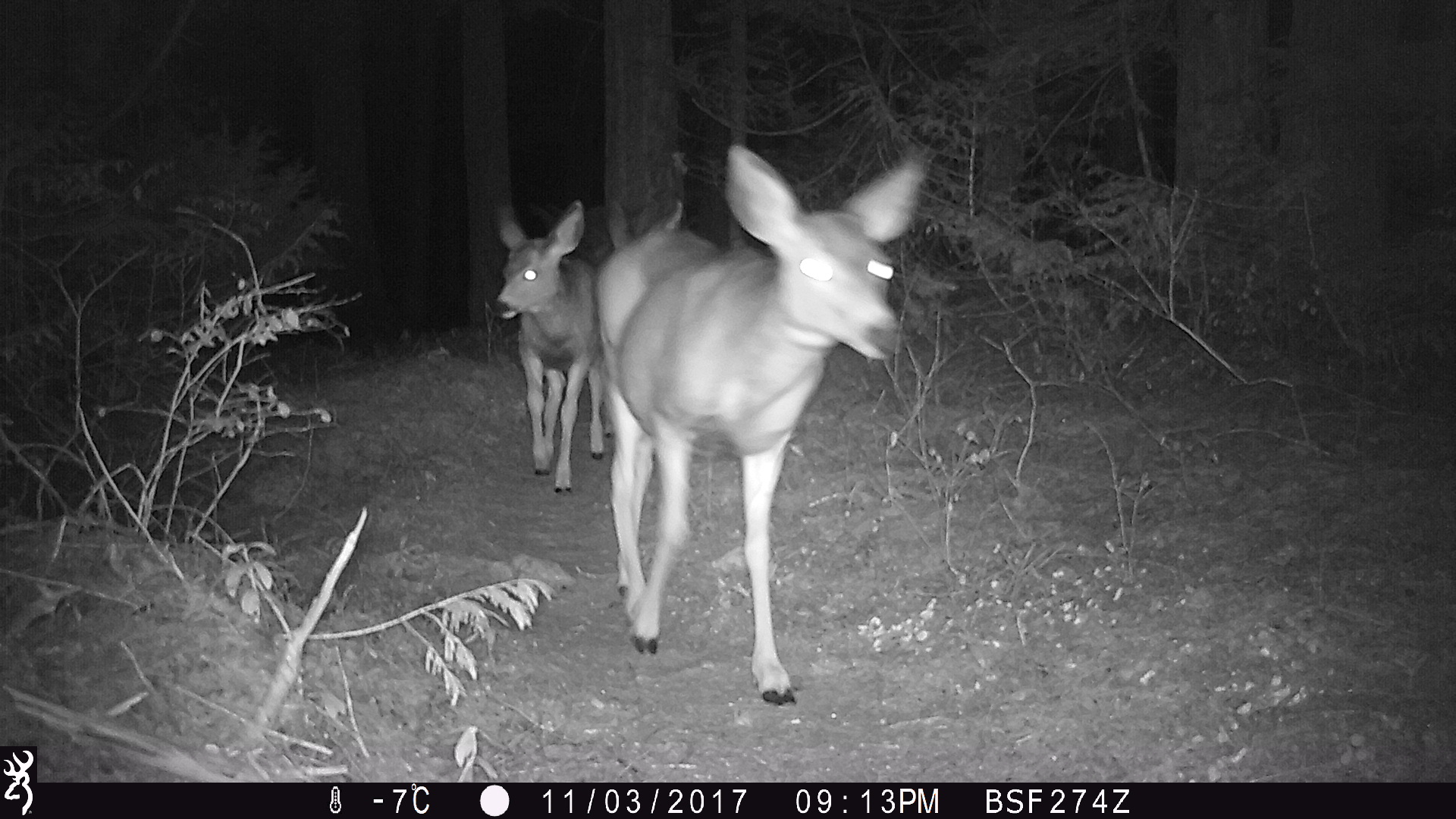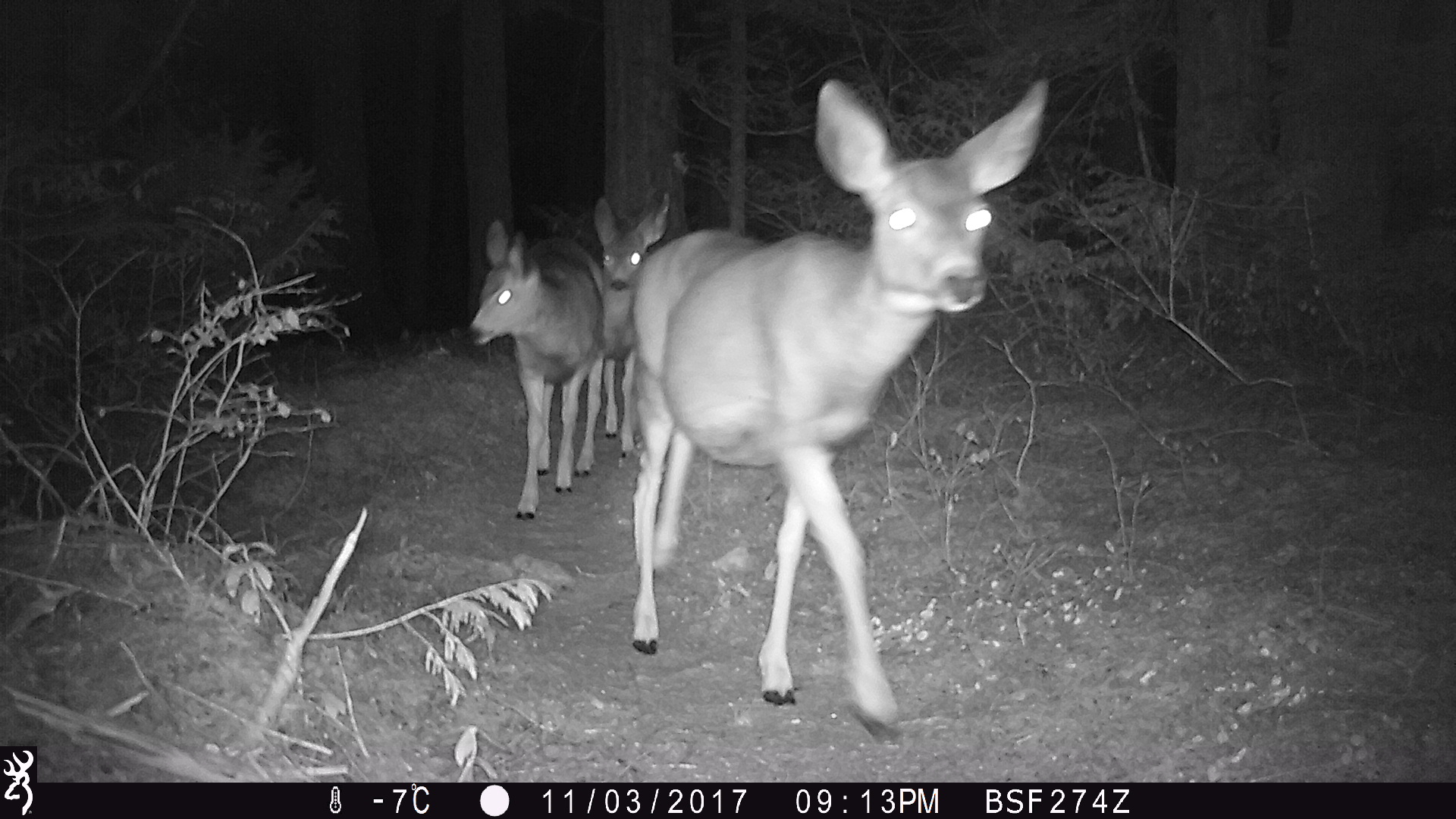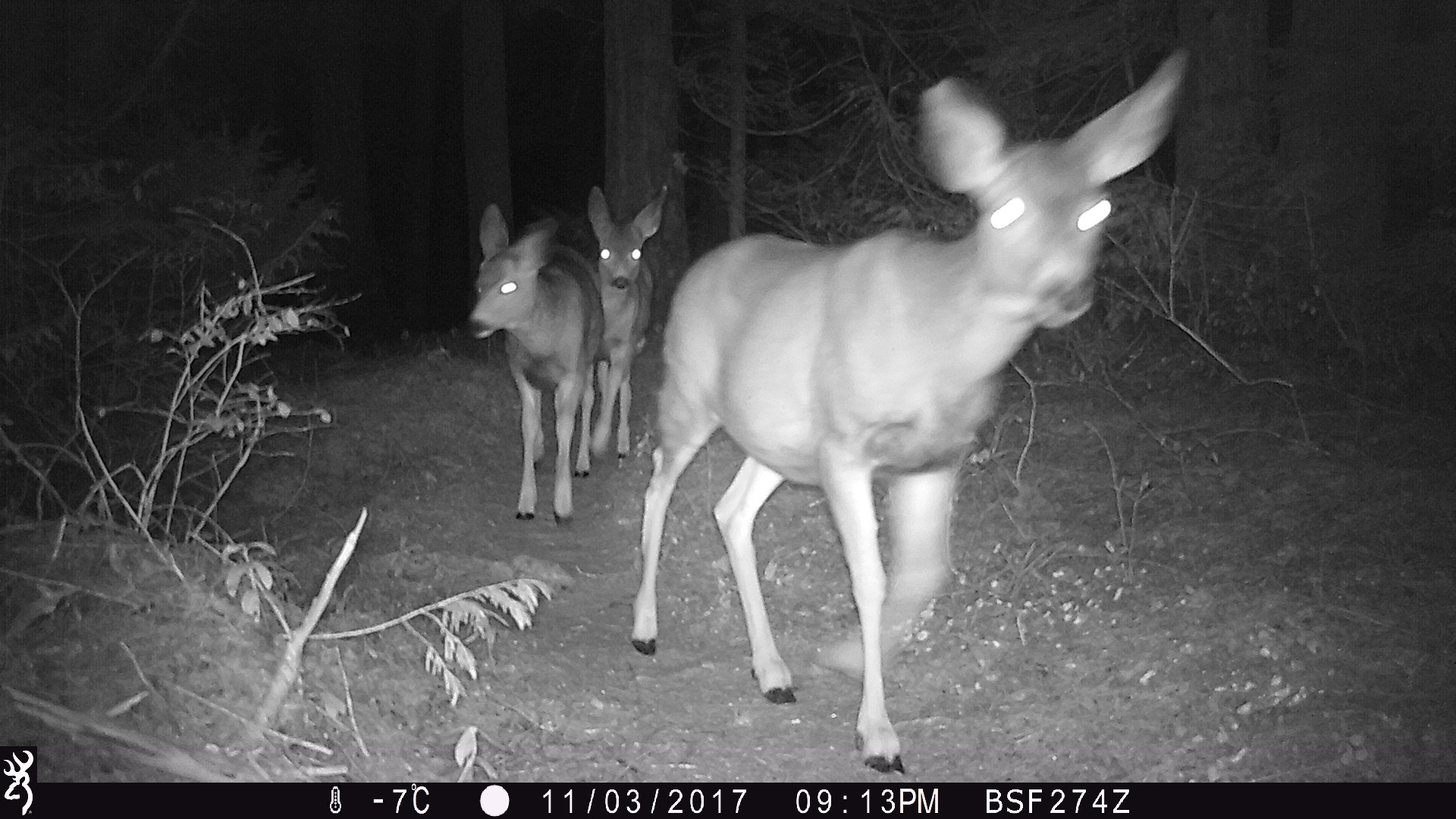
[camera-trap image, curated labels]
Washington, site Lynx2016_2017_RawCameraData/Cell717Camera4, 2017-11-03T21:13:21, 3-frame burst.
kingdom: Animalia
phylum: Chordata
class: Mammalia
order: Artiodactyla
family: Cervidae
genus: Odocoileus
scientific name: Odocoileus hemionus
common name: mule deer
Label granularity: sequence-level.